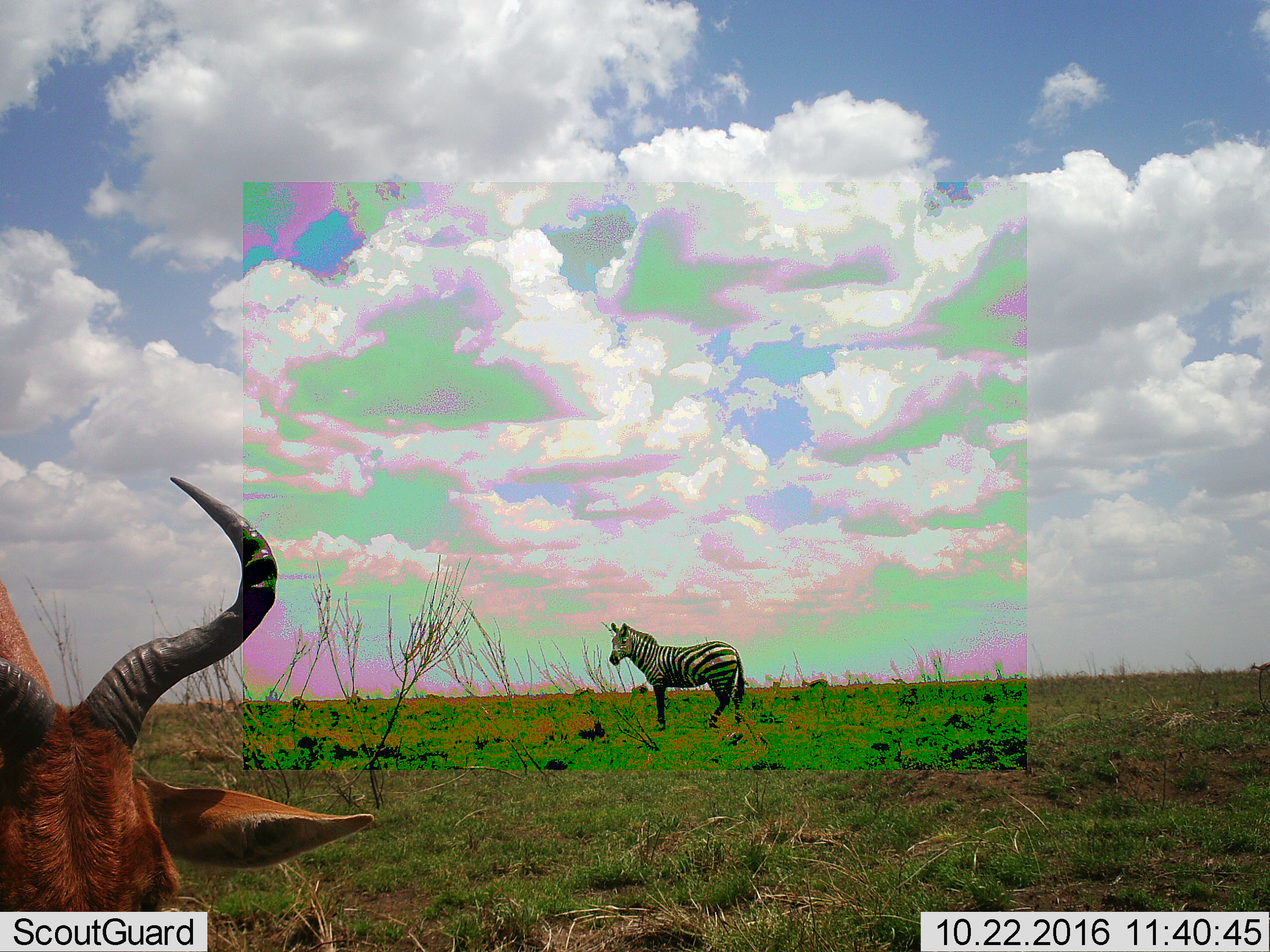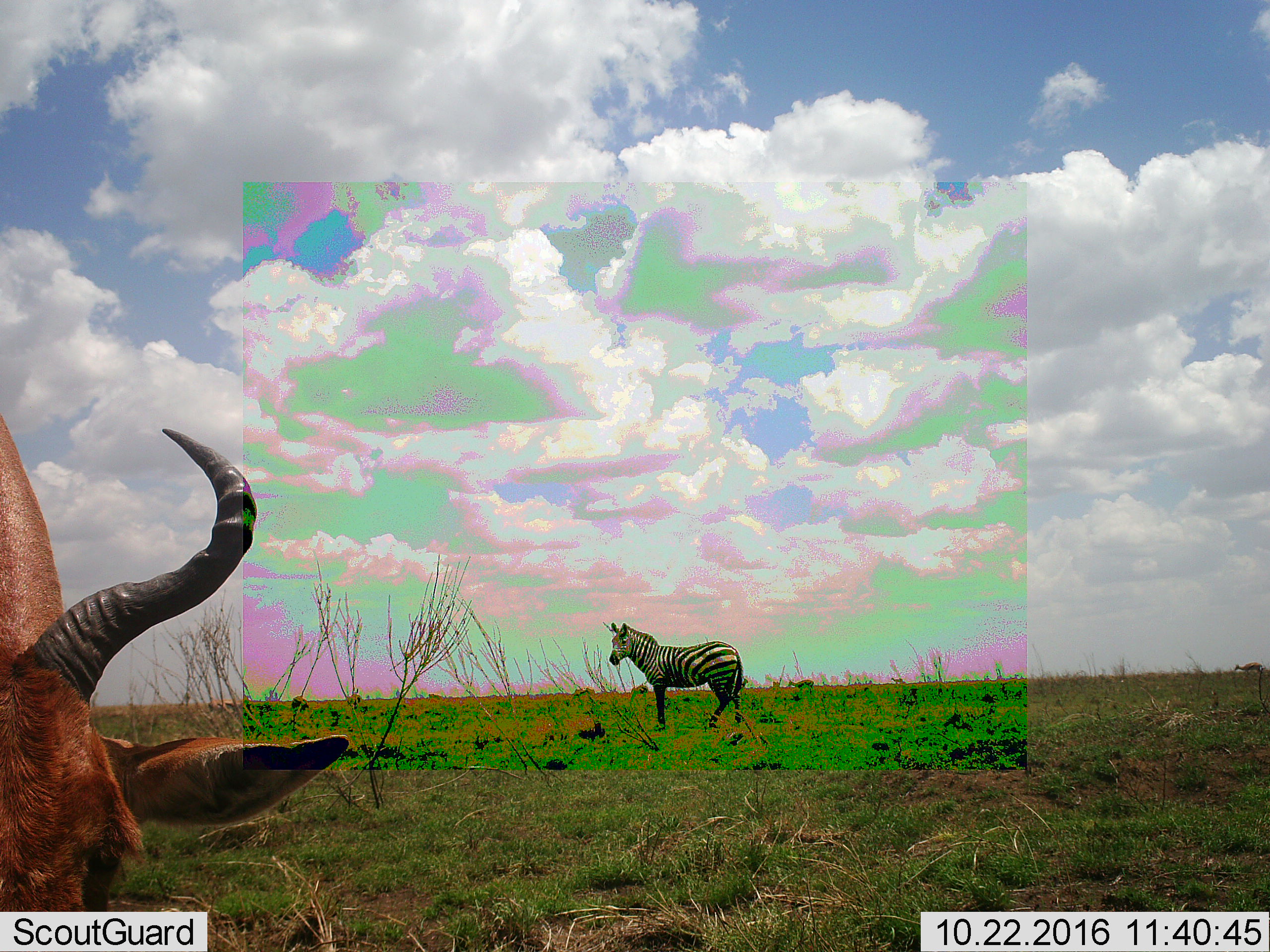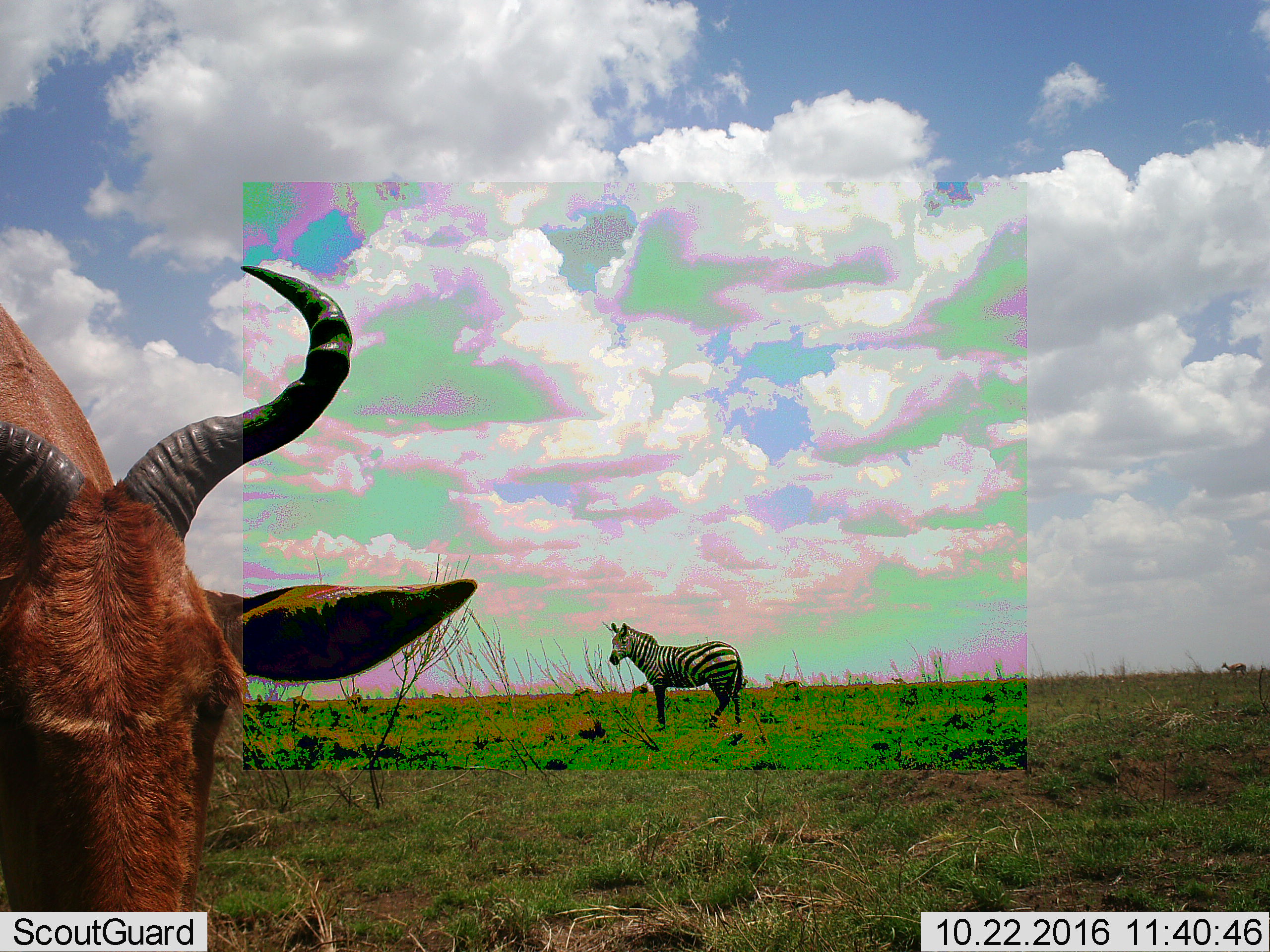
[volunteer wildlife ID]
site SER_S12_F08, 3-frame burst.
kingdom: Animalia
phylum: Chordata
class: Mammalia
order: Artiodactyla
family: Bovidae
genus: Alcelaphus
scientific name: Alcelaphus buselaphus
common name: hartebeest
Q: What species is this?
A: Hartebeest (Alcelaphus buselaphus).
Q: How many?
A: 1.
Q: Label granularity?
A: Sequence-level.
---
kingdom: Animalia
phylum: Chordata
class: Mammalia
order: Perissodactyla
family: Equidae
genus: Equus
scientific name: Equus quagga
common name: plains zebra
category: zebraplains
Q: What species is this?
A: Zebraplains (plains zebra) (Equus quagga).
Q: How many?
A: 1.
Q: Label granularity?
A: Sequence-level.